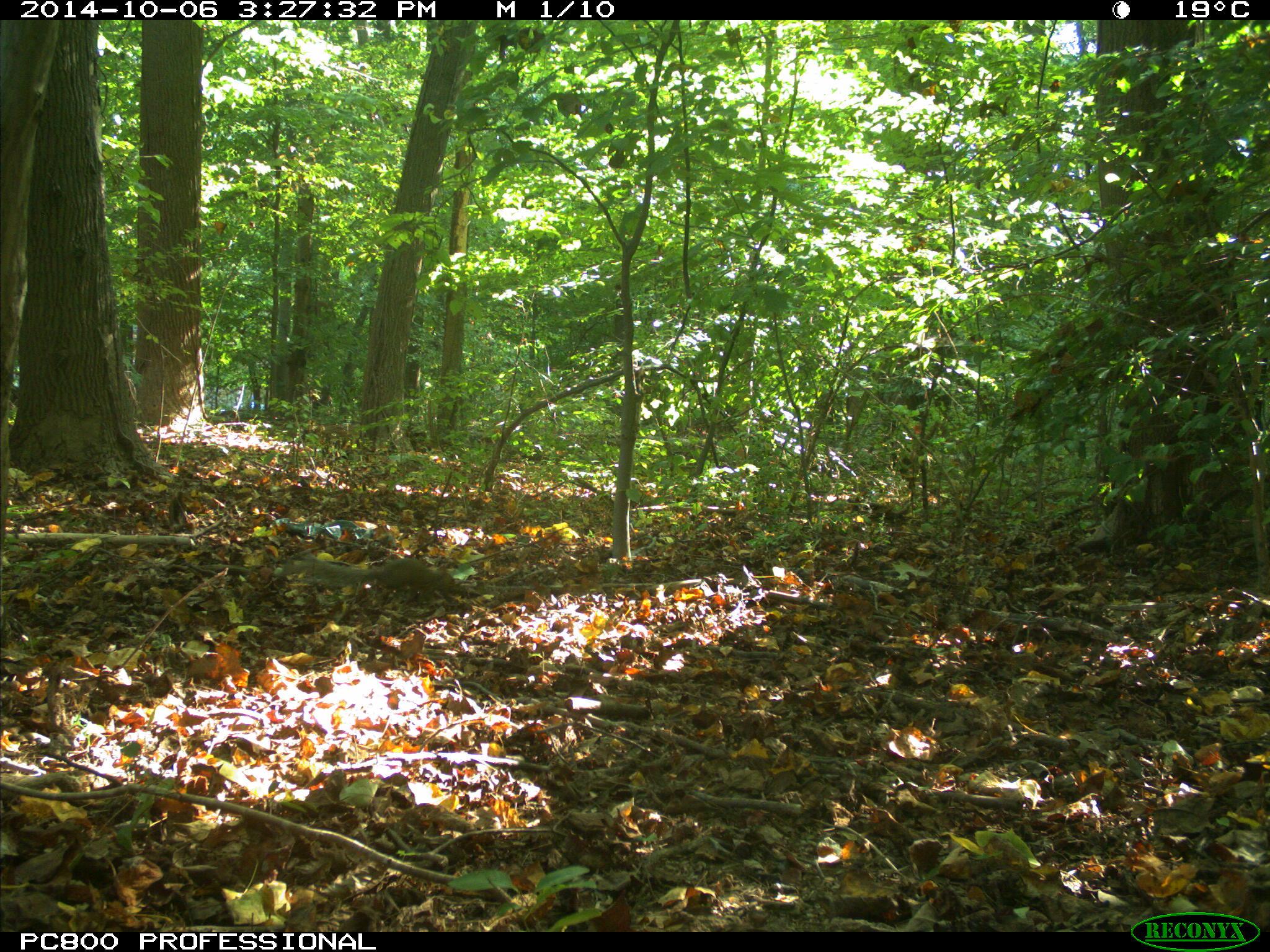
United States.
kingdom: Animalia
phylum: Chordata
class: Mammalia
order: Rodentia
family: Sciuridae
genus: Sciurus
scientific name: Sciurus carolinensis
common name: eastern gray squirrel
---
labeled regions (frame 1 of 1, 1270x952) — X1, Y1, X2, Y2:
Eastern Gray Squirrel: 285, 547, 479, 618